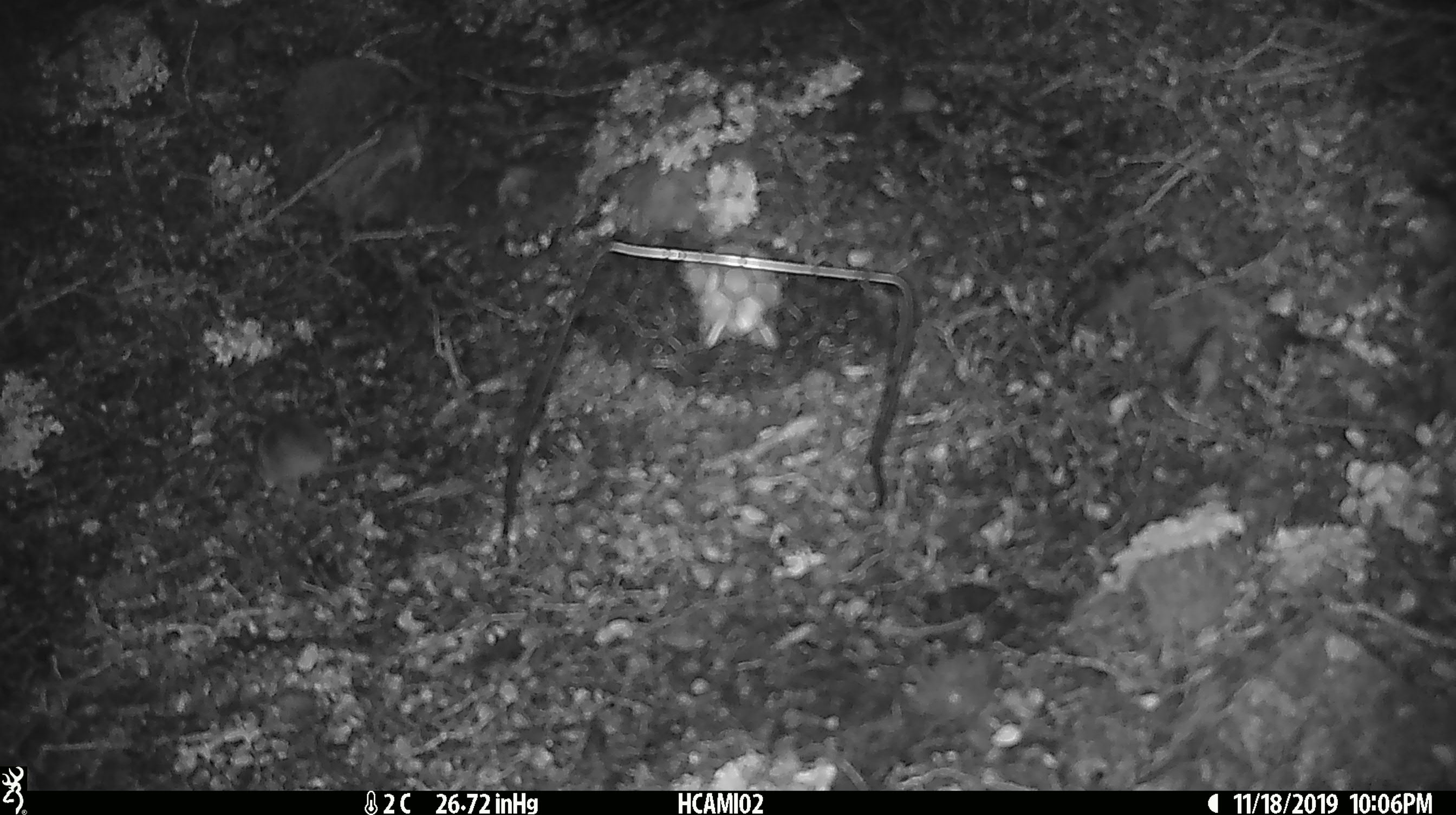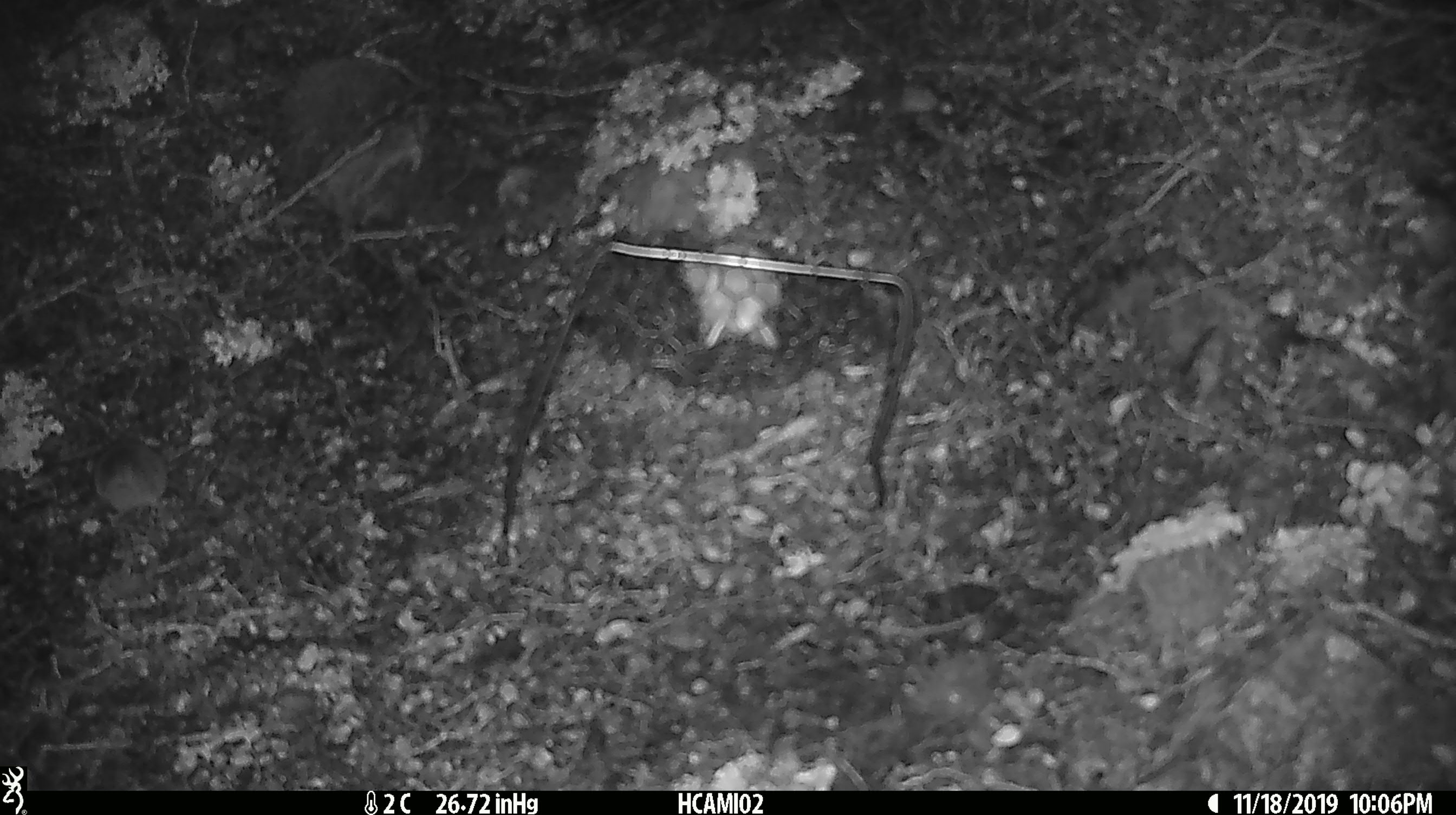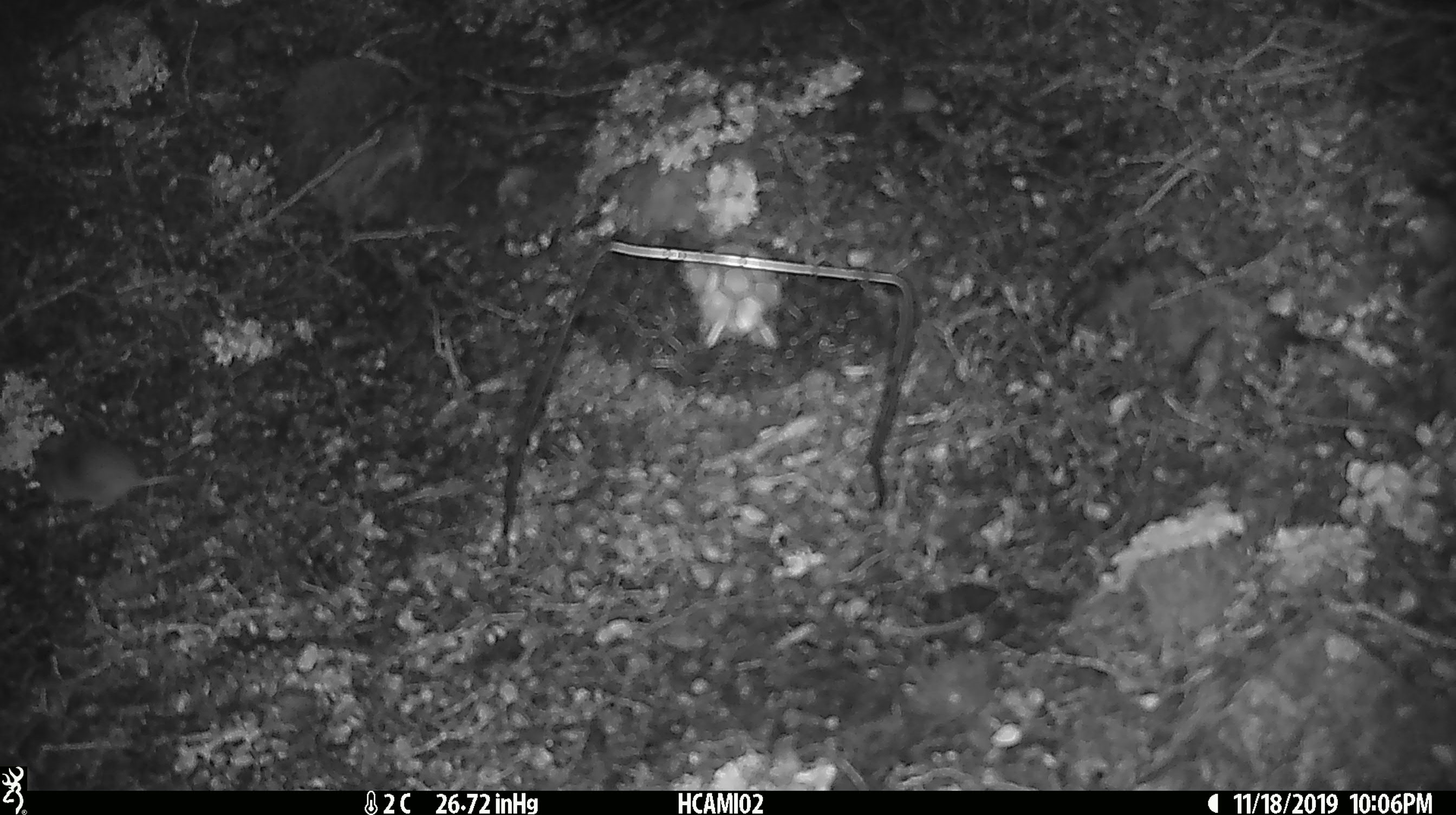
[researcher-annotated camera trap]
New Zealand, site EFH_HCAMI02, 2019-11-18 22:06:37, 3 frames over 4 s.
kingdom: Animalia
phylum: Chordata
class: Mammalia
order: Rodentia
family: Muridae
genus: Mus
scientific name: Mus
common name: mouse